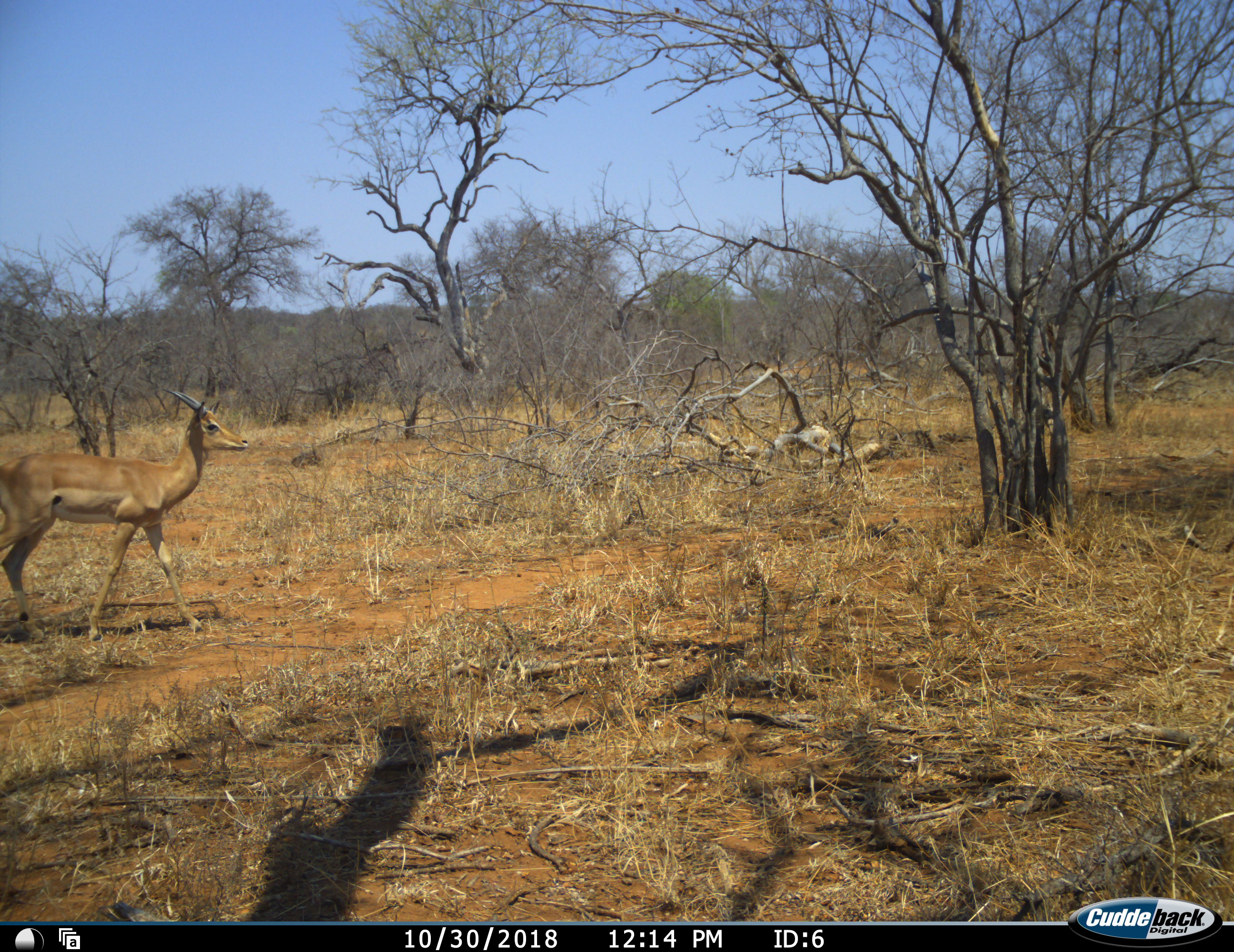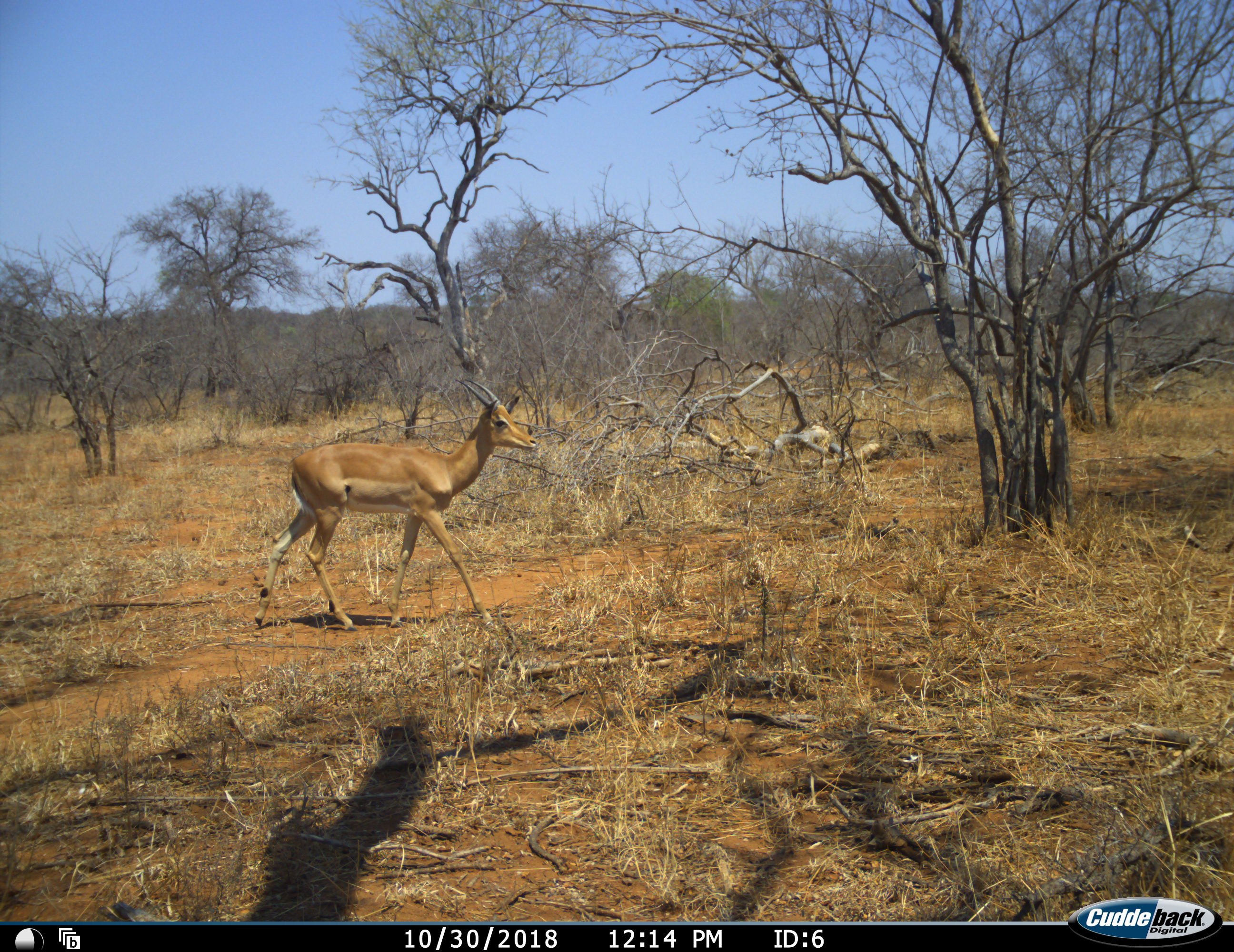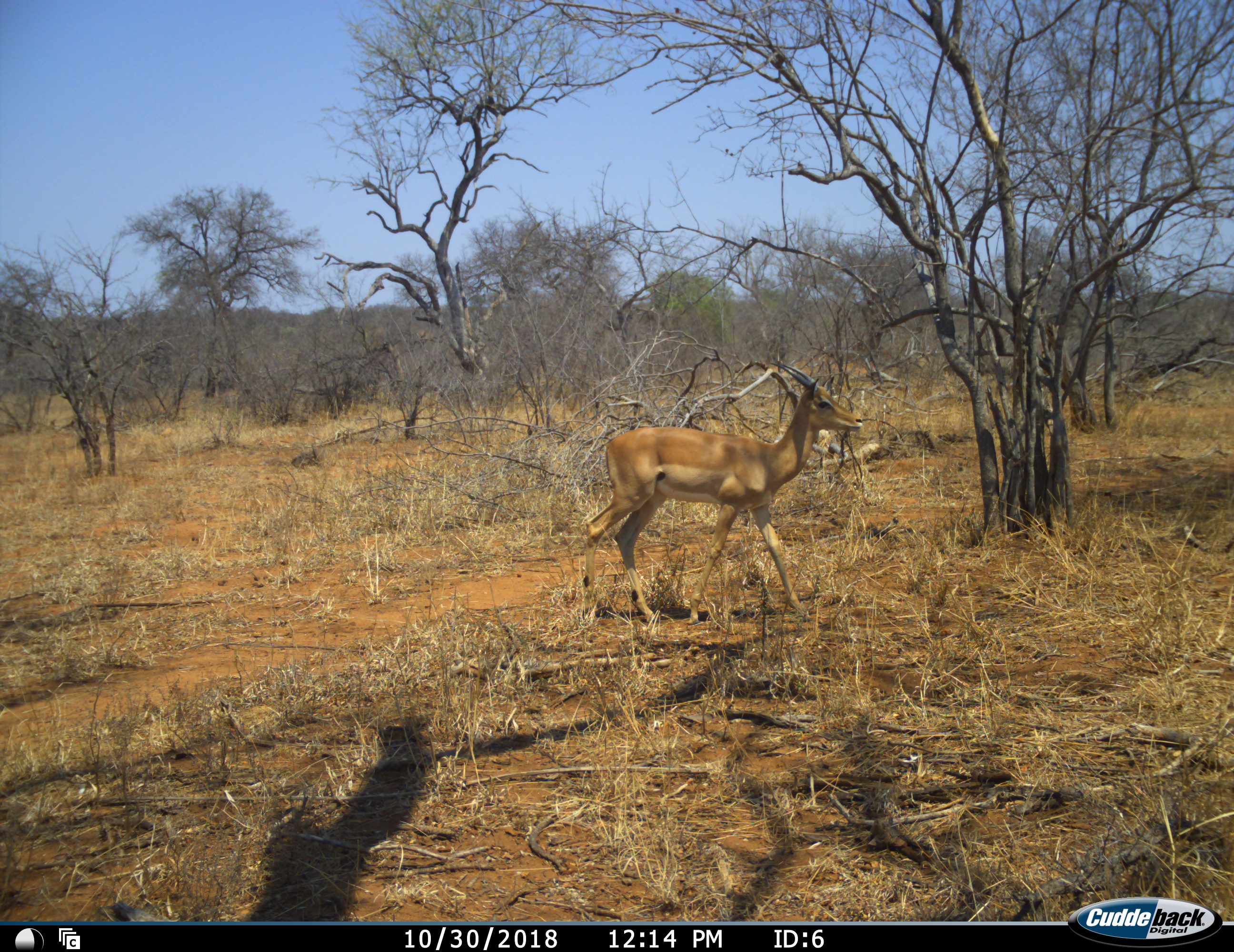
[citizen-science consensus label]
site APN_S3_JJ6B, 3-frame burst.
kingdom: Animalia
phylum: Chordata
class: Mammalia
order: Artiodactyla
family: Bovidae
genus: Aepyceros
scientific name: Aepyceros melampus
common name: impala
Impala (Aepyceros melampus), count 1. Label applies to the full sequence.